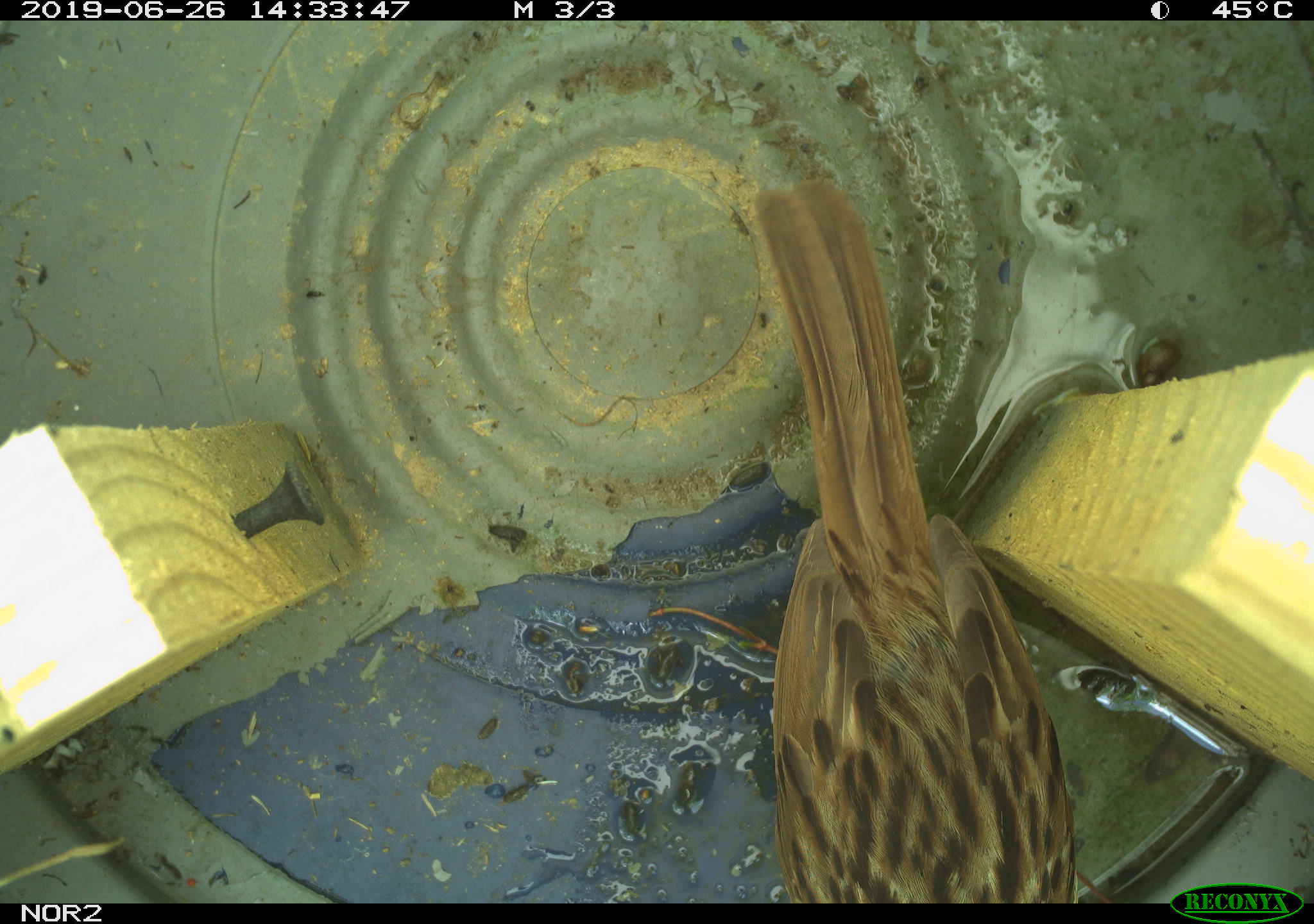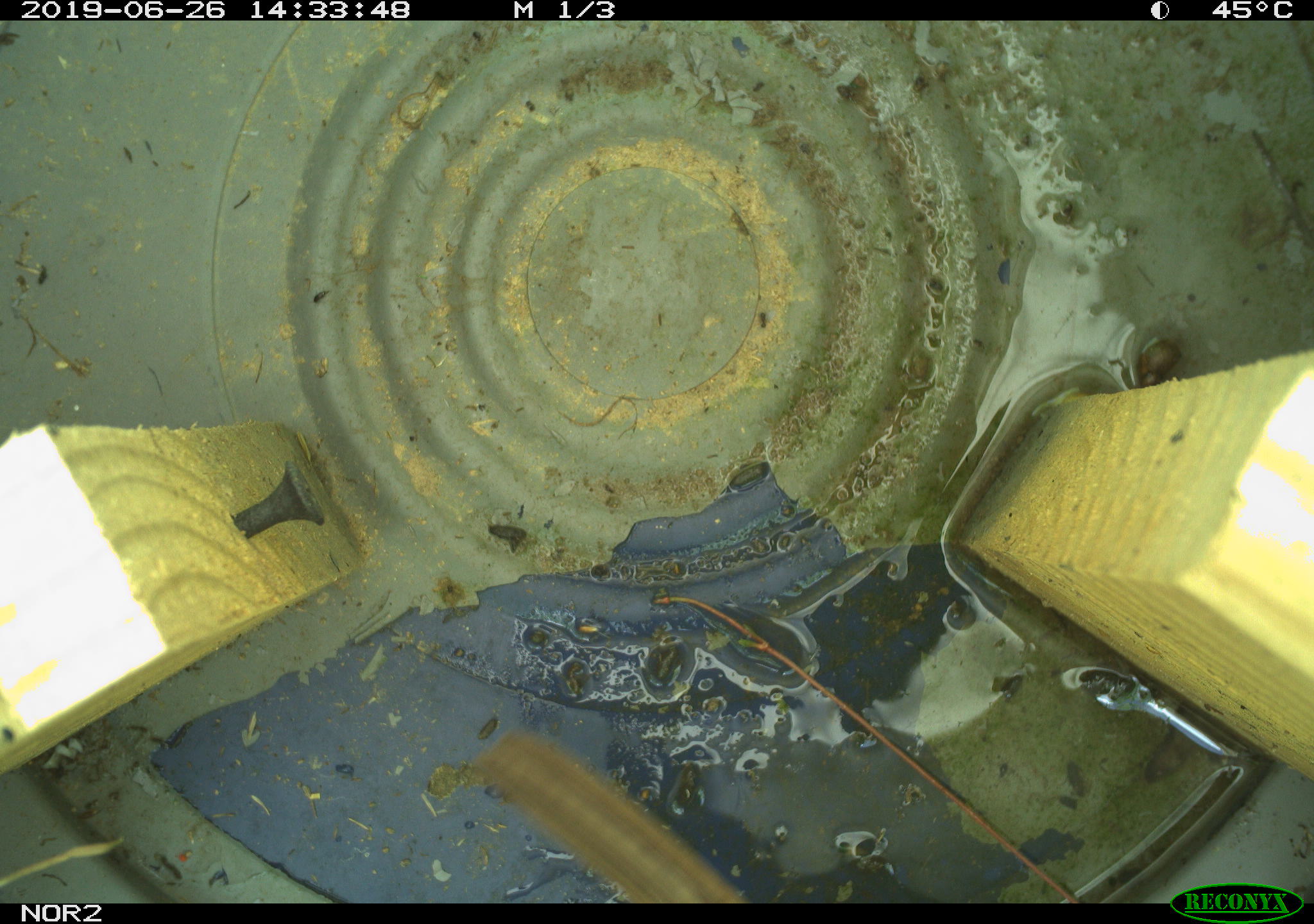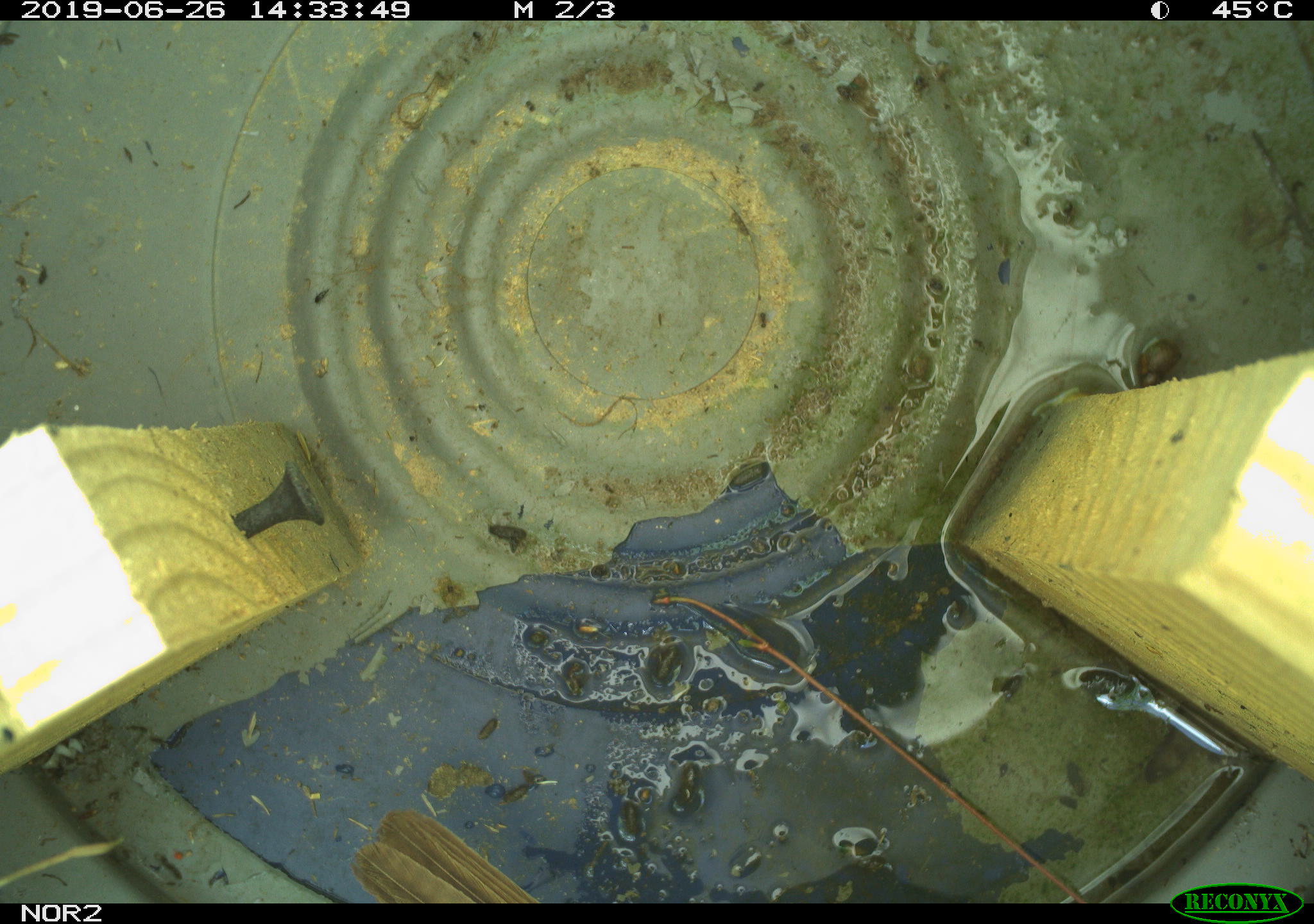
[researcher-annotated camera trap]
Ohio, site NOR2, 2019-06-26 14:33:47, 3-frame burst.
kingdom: Animalia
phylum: Chordata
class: Aves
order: Passeriformes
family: Passerellidae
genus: Melospiza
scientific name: Melospiza melodia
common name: song sparrow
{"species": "song sparrow (Melospiza melodia)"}